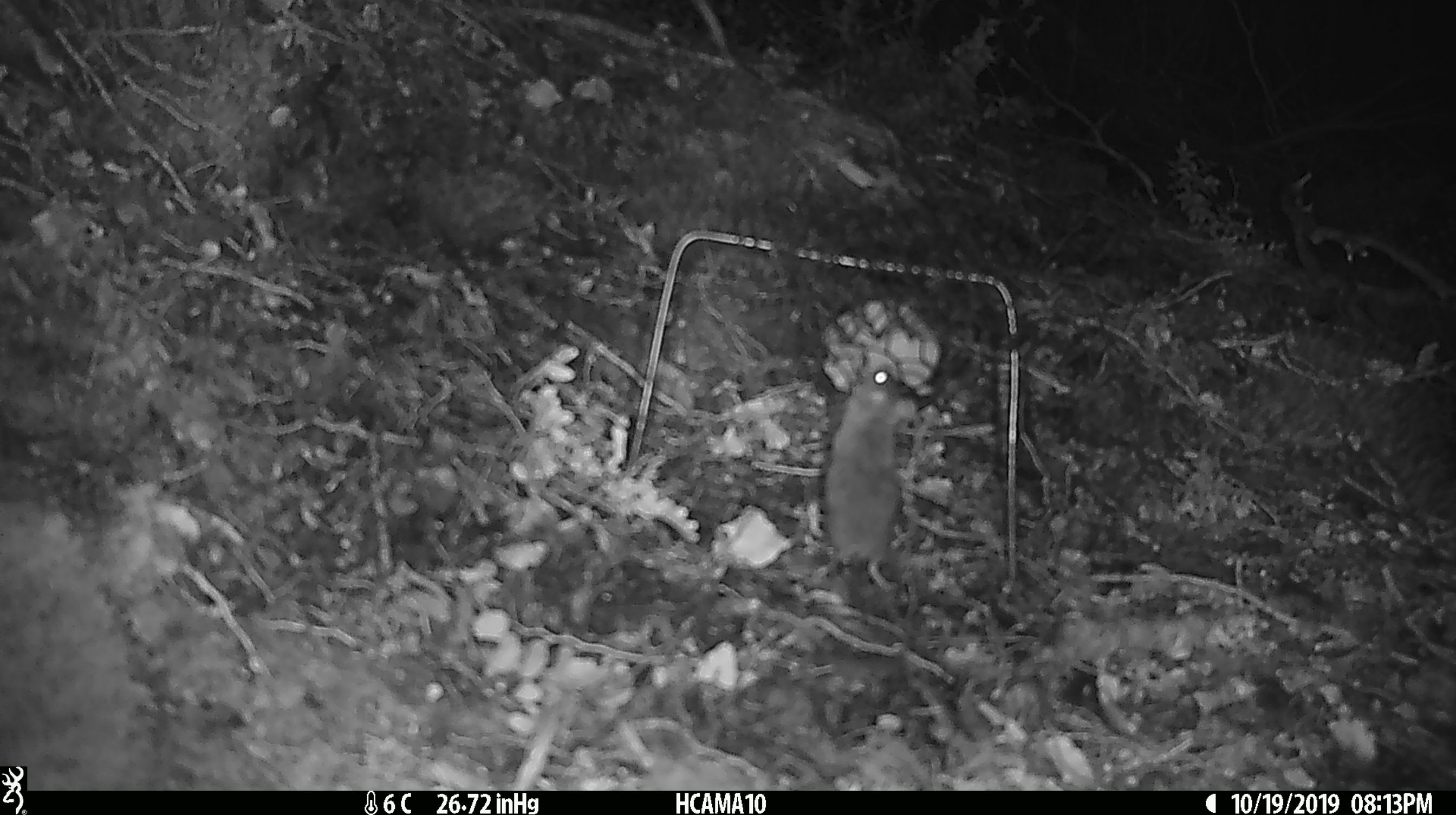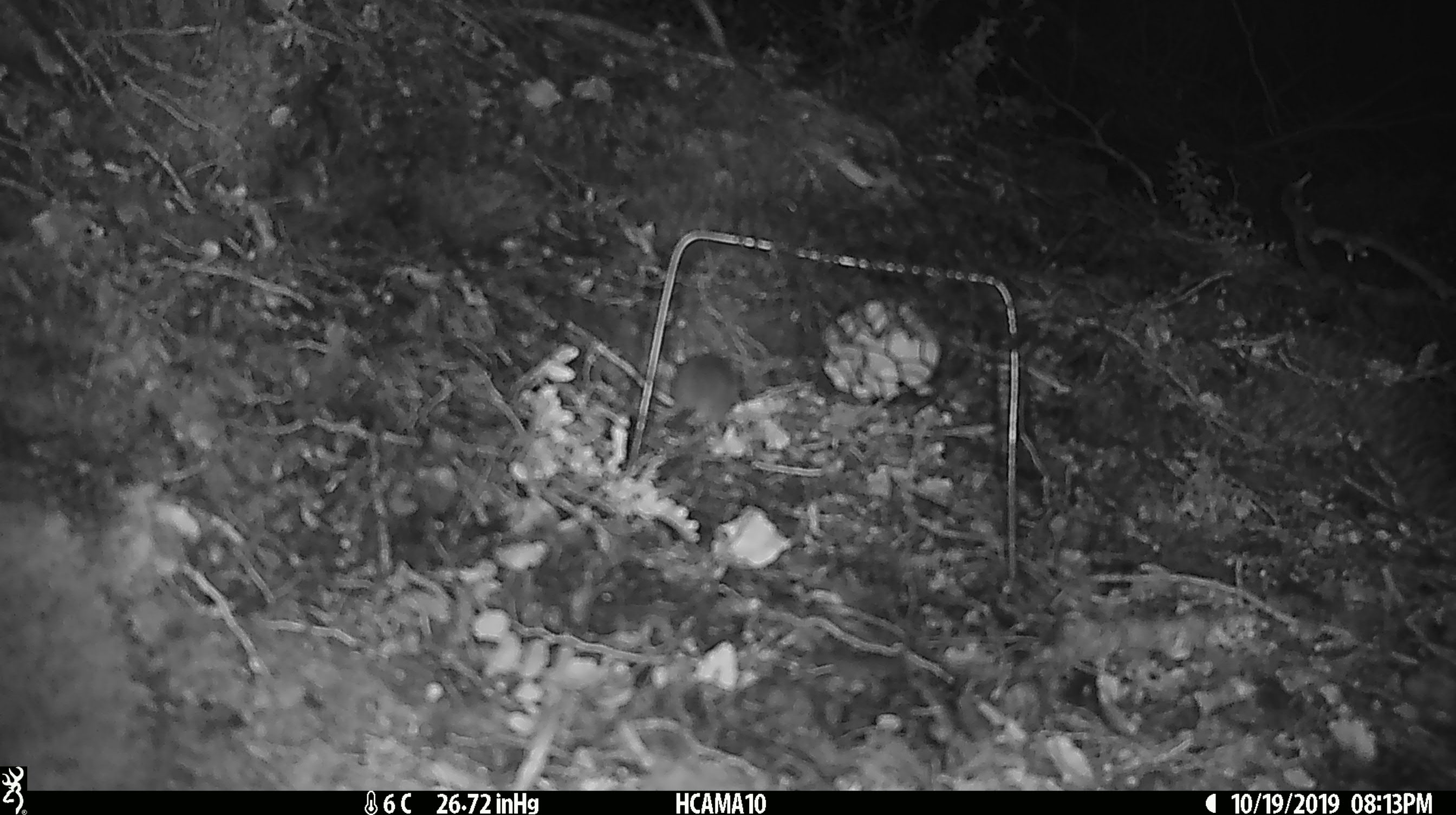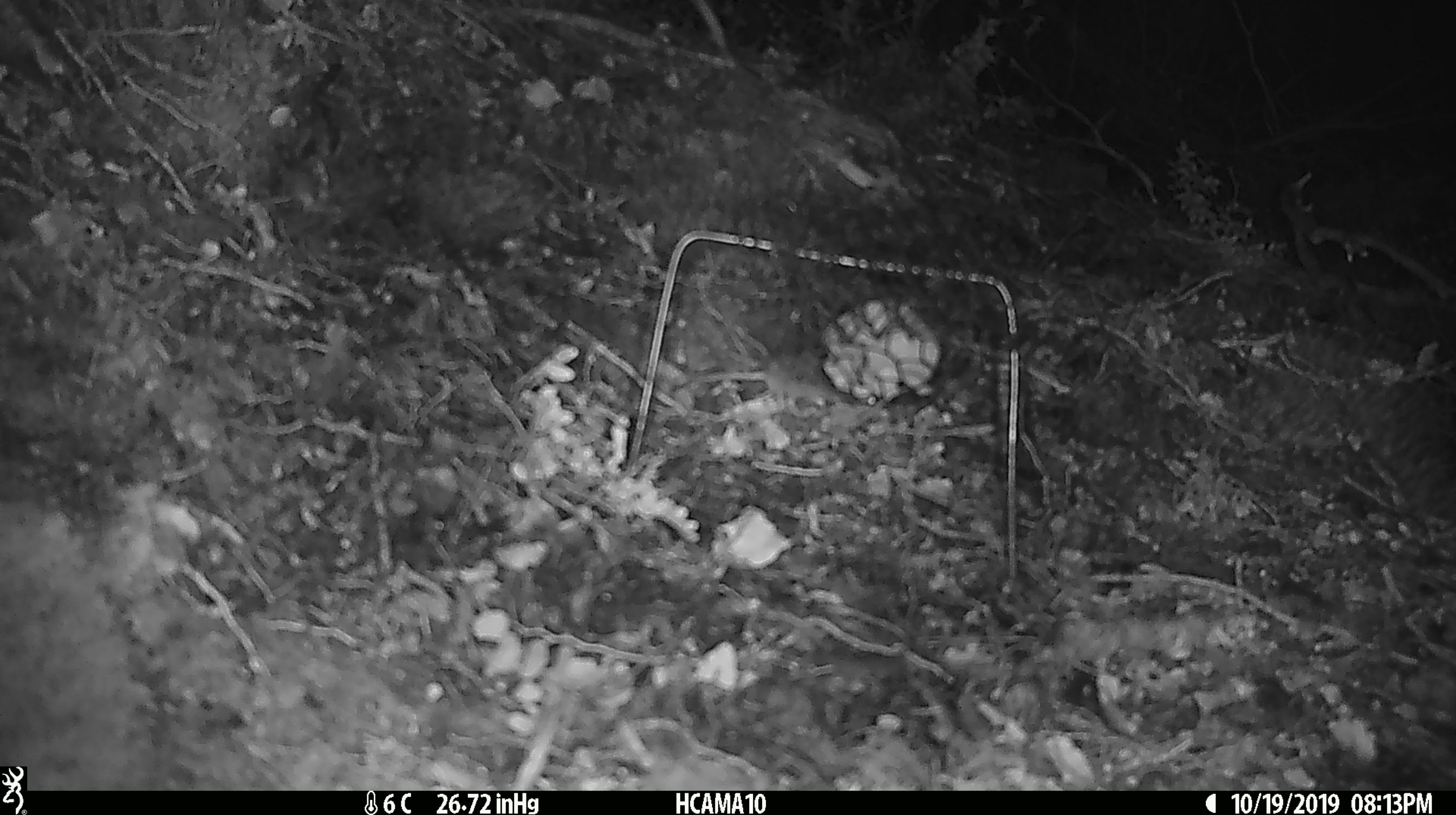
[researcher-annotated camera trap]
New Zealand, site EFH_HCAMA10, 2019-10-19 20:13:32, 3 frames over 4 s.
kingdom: Animalia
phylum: Chordata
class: Mammalia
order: Rodentia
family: Muridae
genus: Mus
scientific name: Mus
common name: mouse